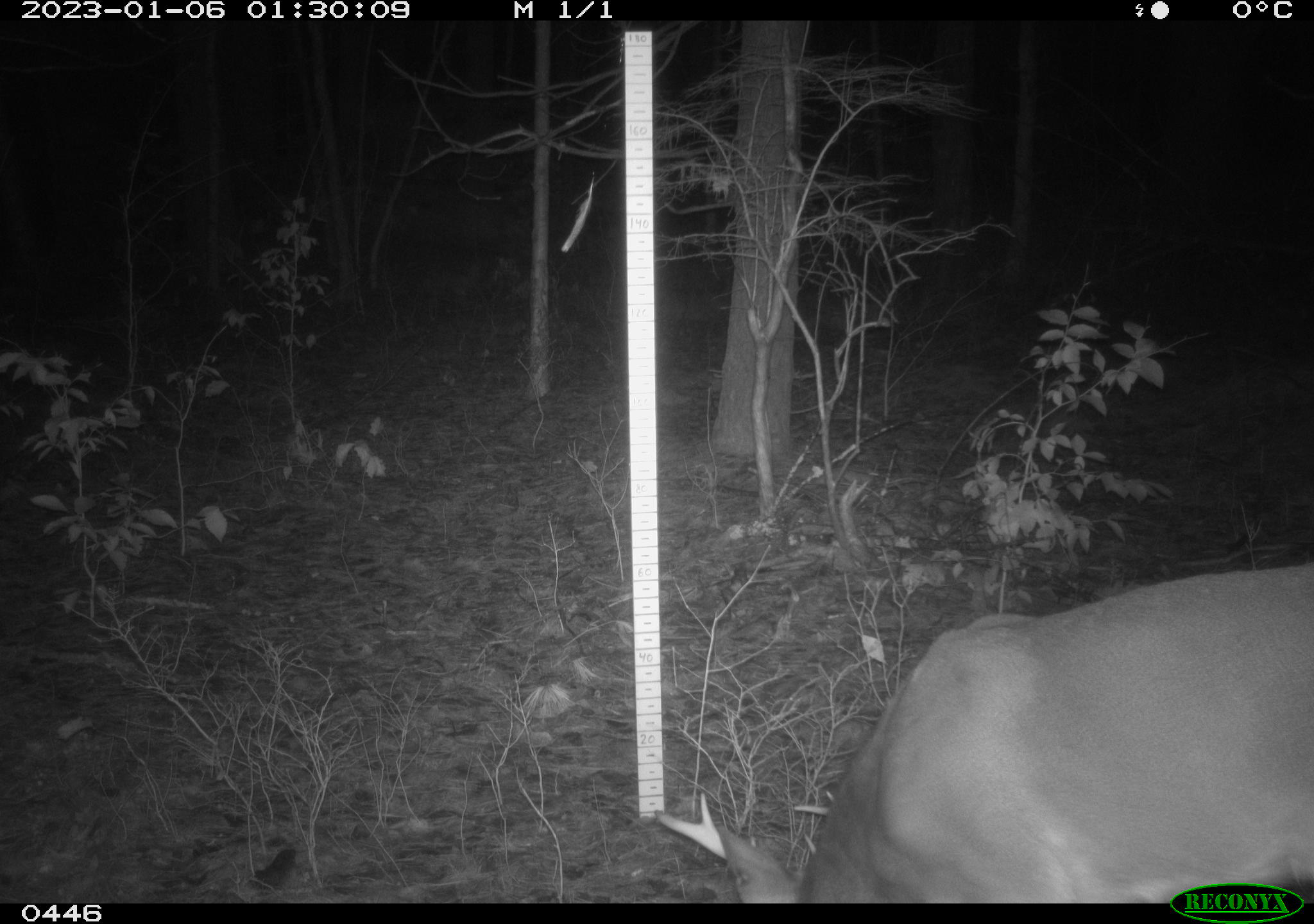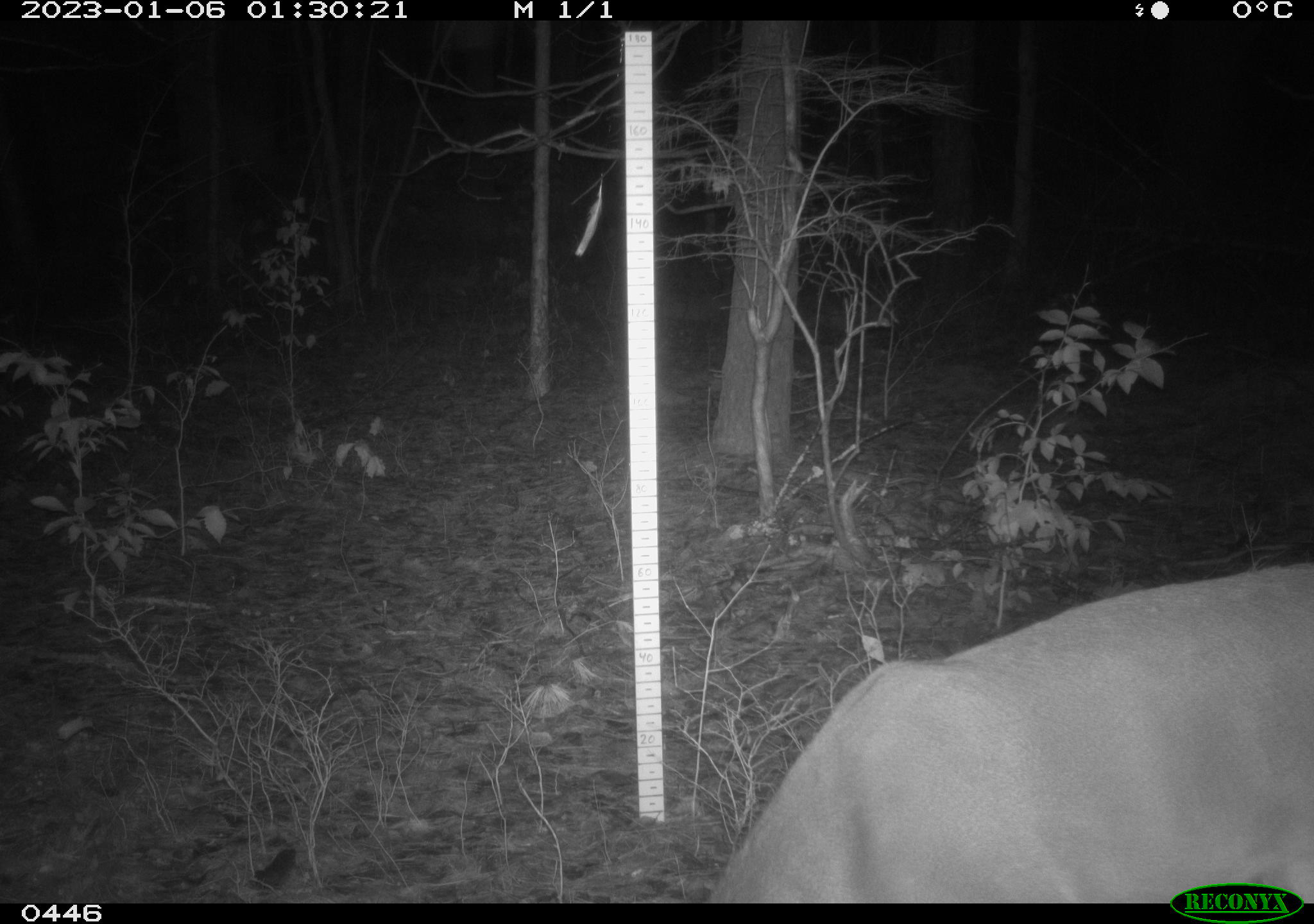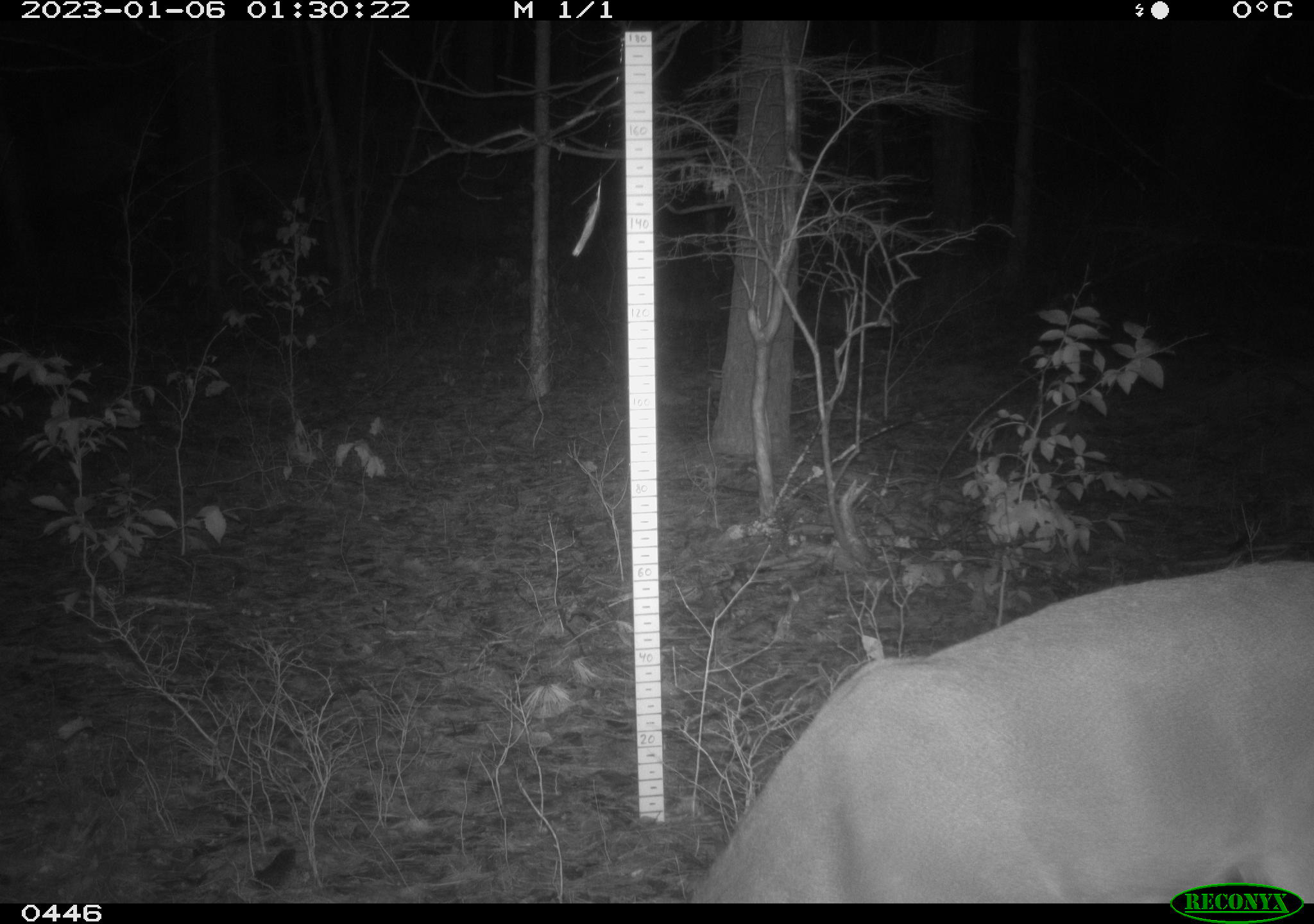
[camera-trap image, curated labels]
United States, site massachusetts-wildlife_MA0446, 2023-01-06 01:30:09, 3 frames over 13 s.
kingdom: Animalia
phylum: Chordata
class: Mammalia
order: Artiodactyla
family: Cervidae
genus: Odocoileus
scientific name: Odocoileus virginianus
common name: white-tailed deer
White-tailed deer (Odocoileus virginianus).